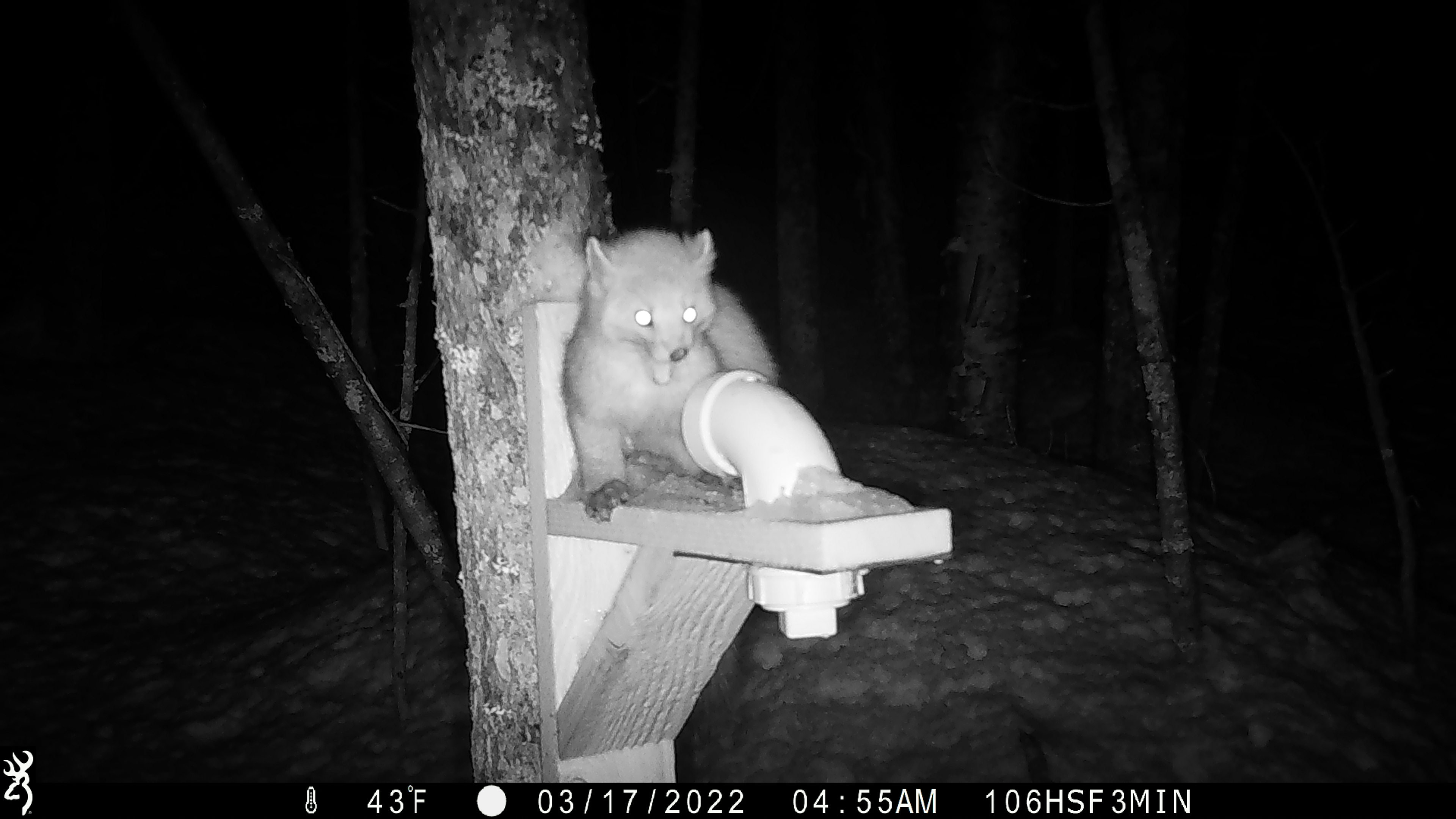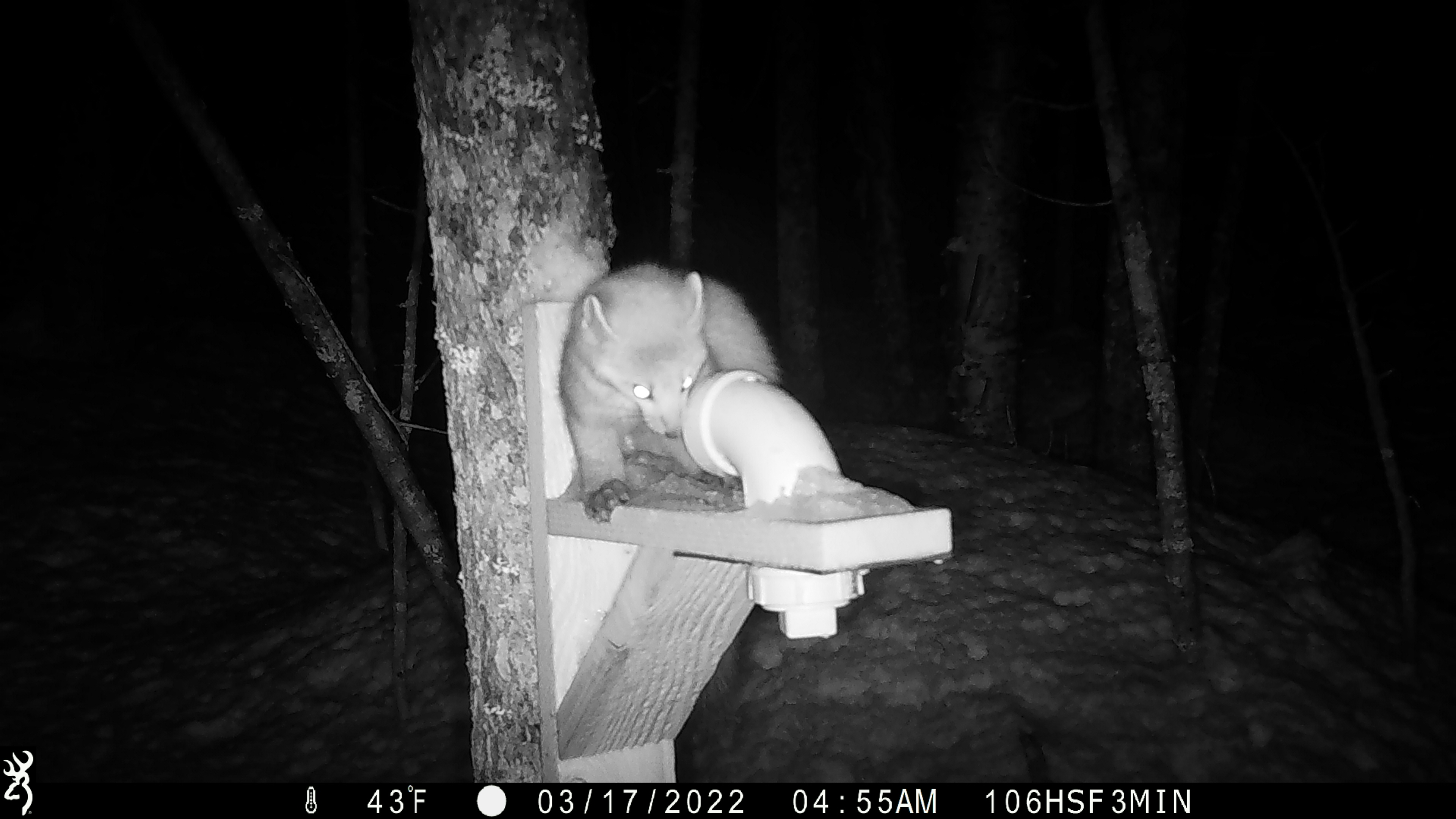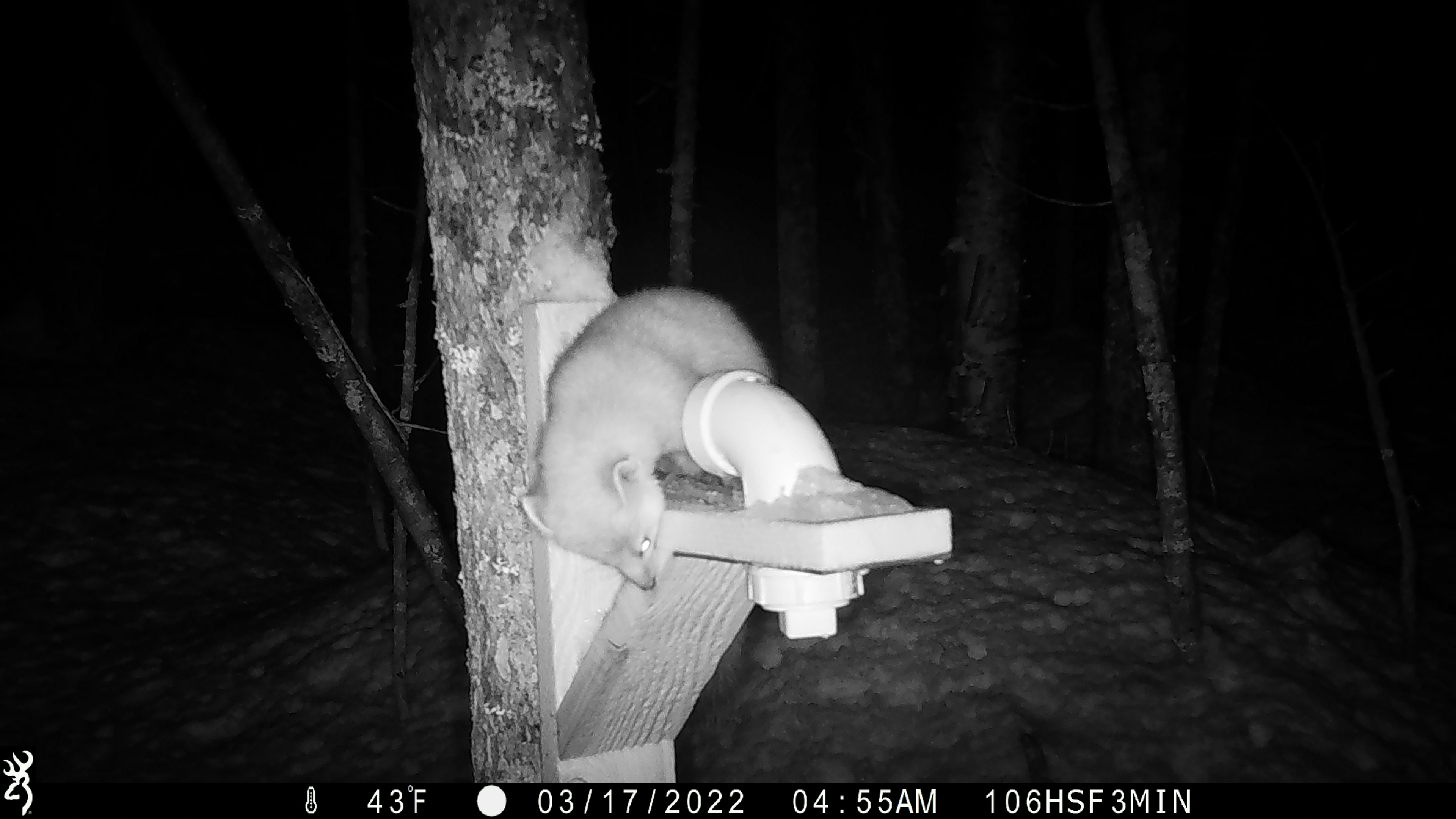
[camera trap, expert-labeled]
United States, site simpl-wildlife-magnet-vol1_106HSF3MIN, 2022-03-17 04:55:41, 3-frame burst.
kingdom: Animalia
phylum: Chordata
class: Mammalia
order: Carnivora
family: Mustelidae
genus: Martes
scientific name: Martes americana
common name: american marten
American marten (Martes americana).